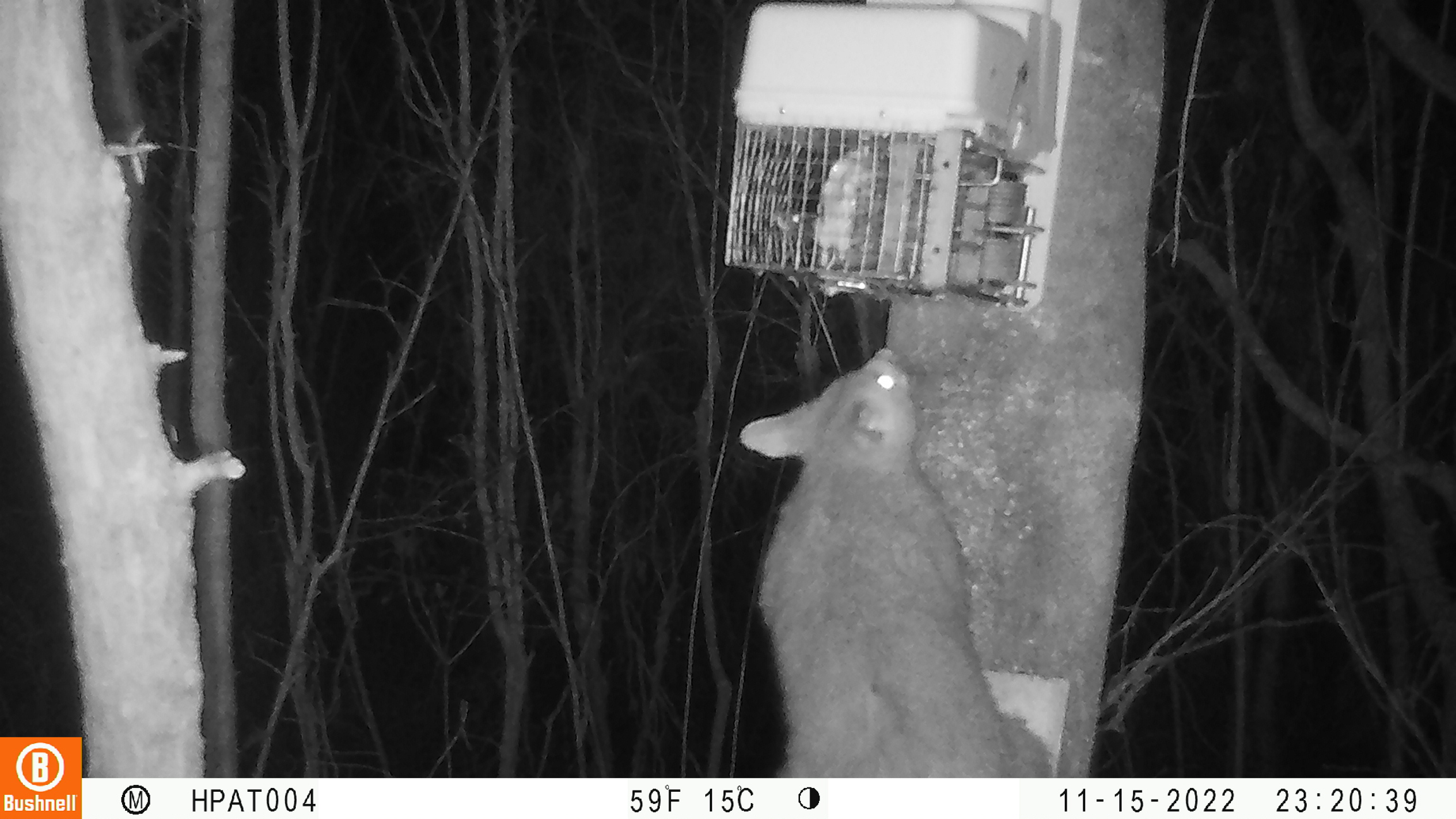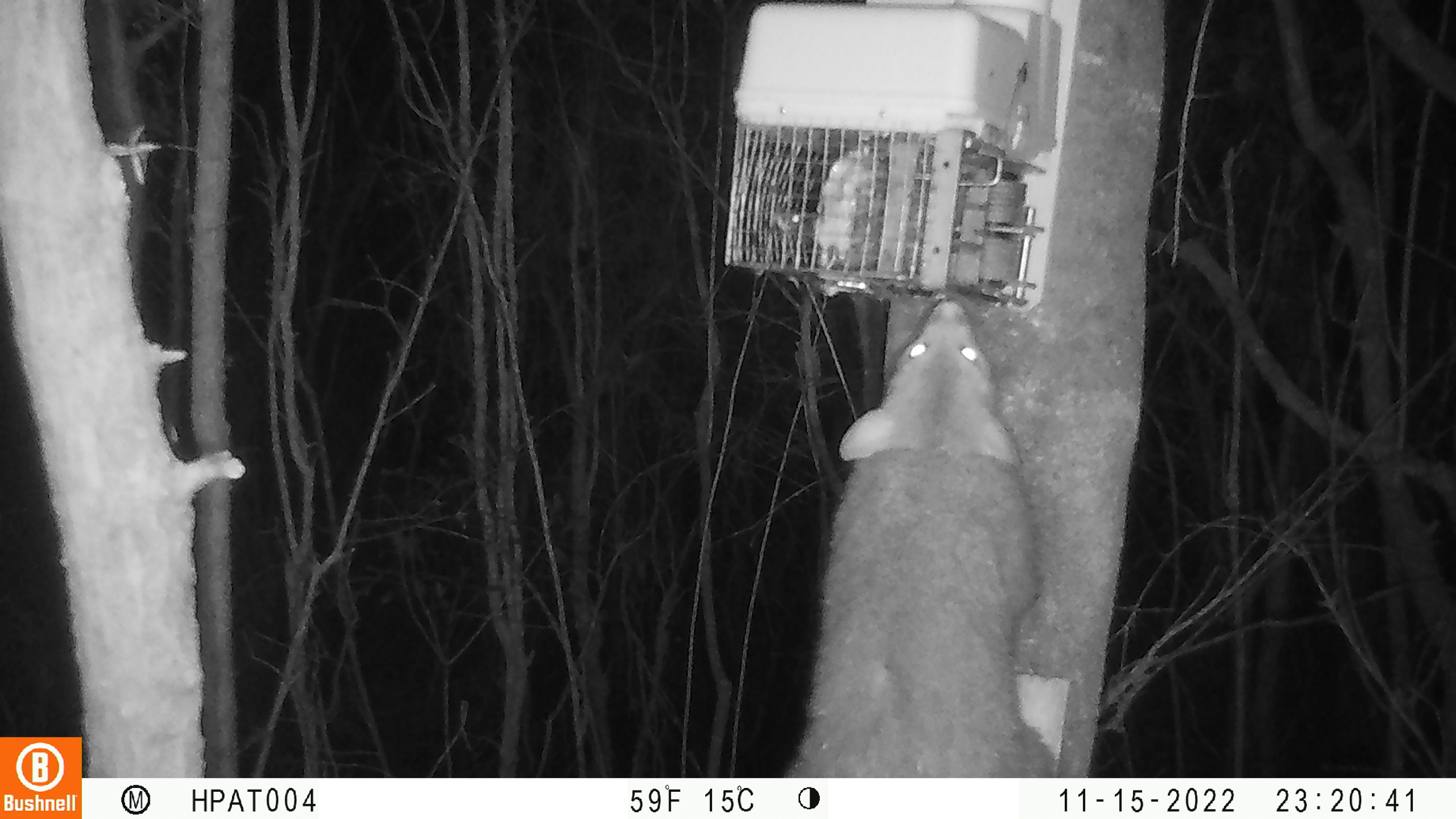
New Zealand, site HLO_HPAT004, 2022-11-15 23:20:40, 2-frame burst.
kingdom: Animalia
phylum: Chordata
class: Mammalia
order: Diprotodontia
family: Phalangeridae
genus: Trichosurus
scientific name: Trichosurus vulpecula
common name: common brushtail possum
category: possum